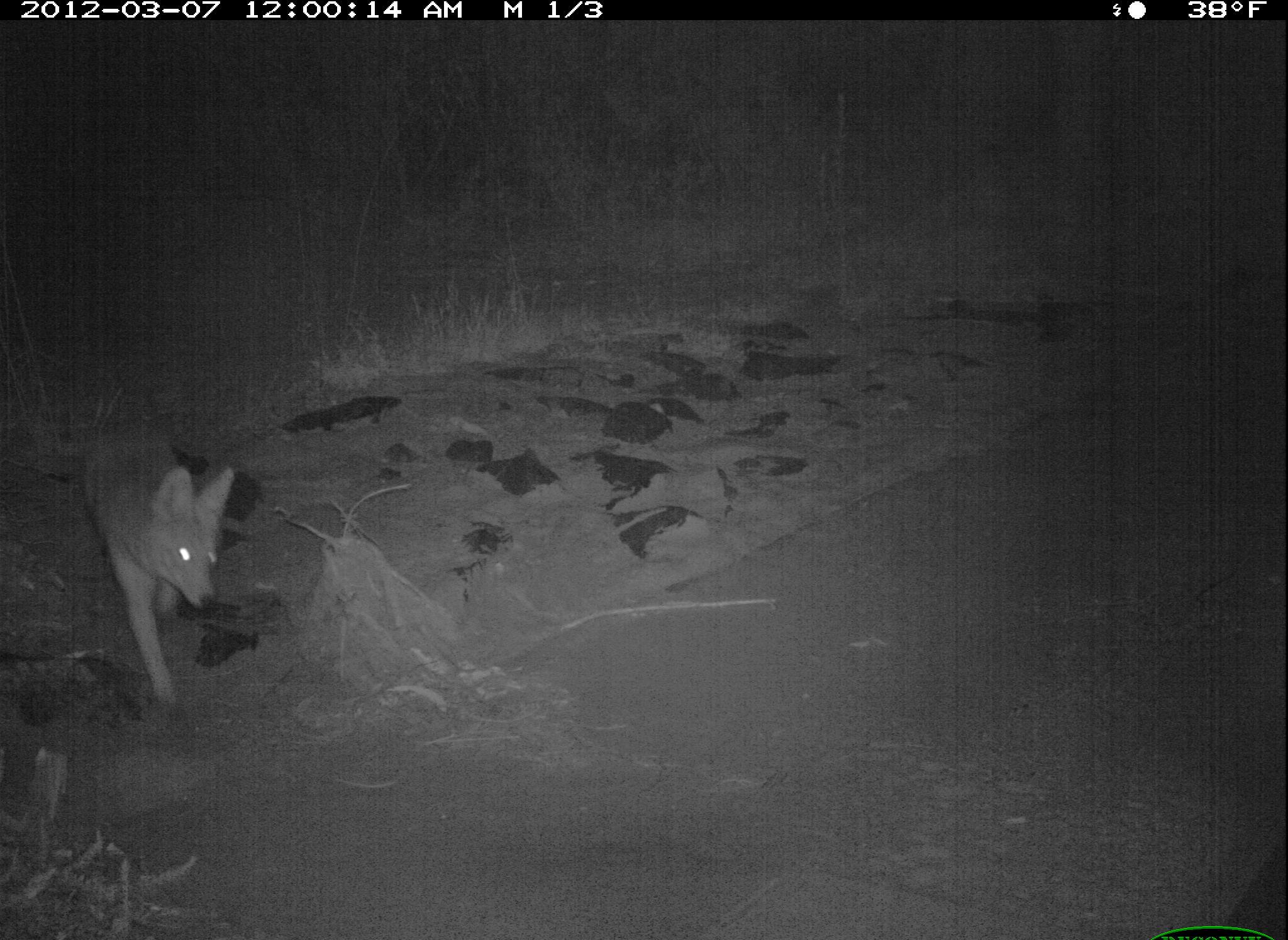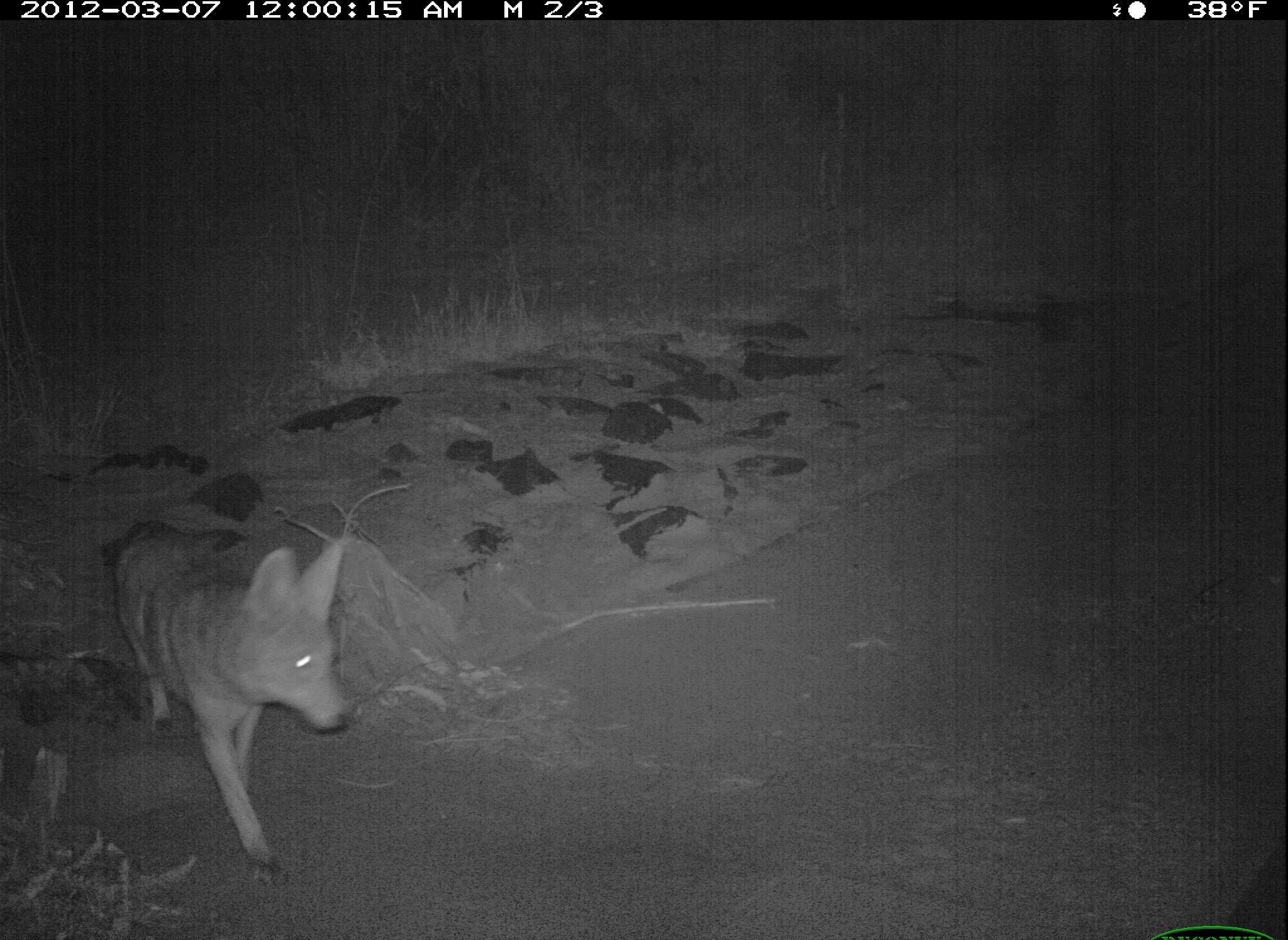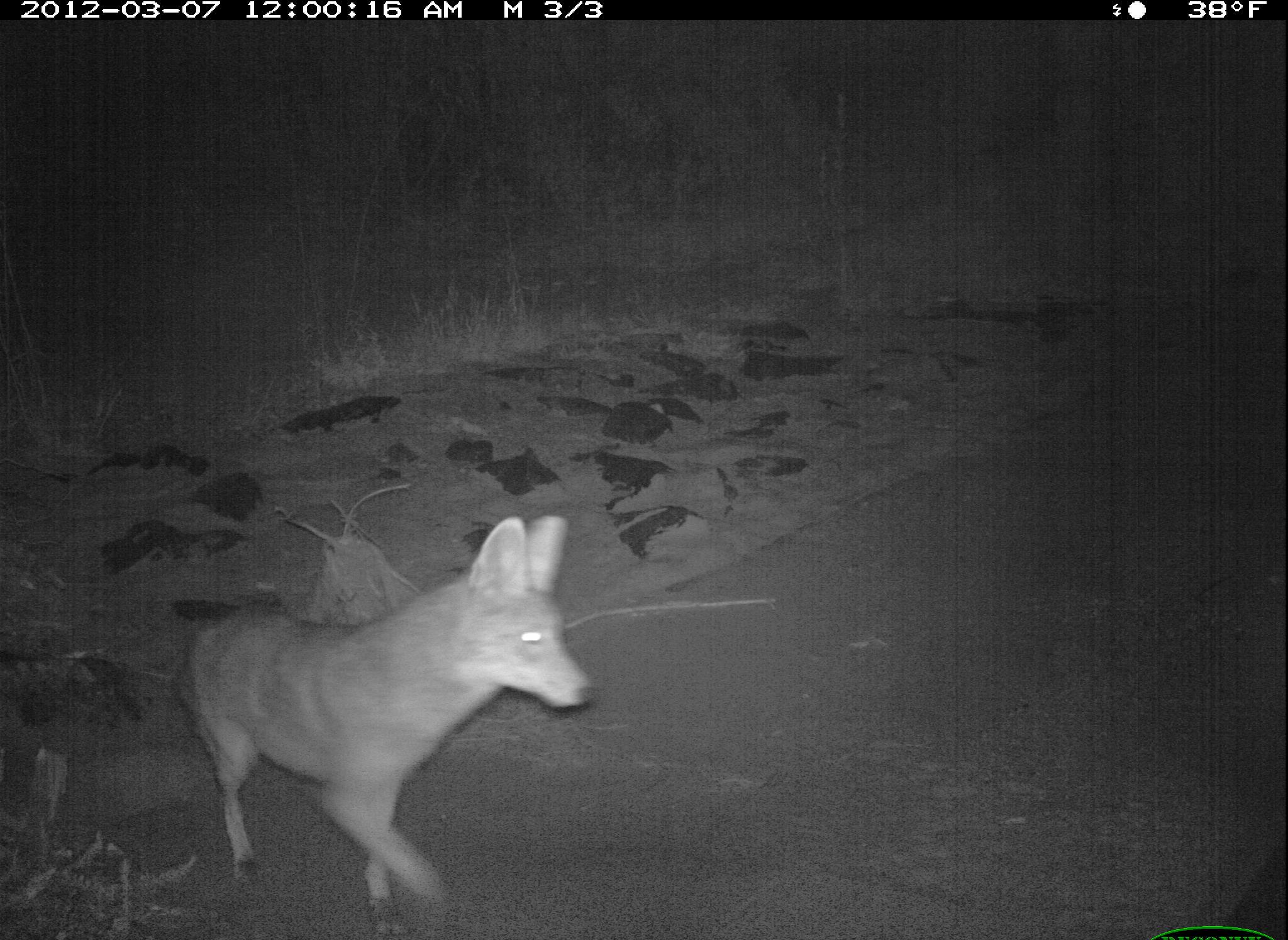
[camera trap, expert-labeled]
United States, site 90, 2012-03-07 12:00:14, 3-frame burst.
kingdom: Animalia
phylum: Chordata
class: Mammalia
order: Carnivora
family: Canidae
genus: Canis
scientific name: Canis latrans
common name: coyote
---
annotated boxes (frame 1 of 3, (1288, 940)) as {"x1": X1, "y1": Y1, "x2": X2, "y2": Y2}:
coyote: {"x1": 64, "y1": 401, "x2": 269, "y2": 730}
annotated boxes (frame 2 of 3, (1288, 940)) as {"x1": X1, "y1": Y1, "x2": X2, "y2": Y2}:
coyote: {"x1": 105, "y1": 512, "x2": 362, "y2": 889}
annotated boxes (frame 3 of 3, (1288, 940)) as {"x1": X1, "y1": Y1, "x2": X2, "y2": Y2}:
coyote: {"x1": 179, "y1": 512, "x2": 618, "y2": 923}